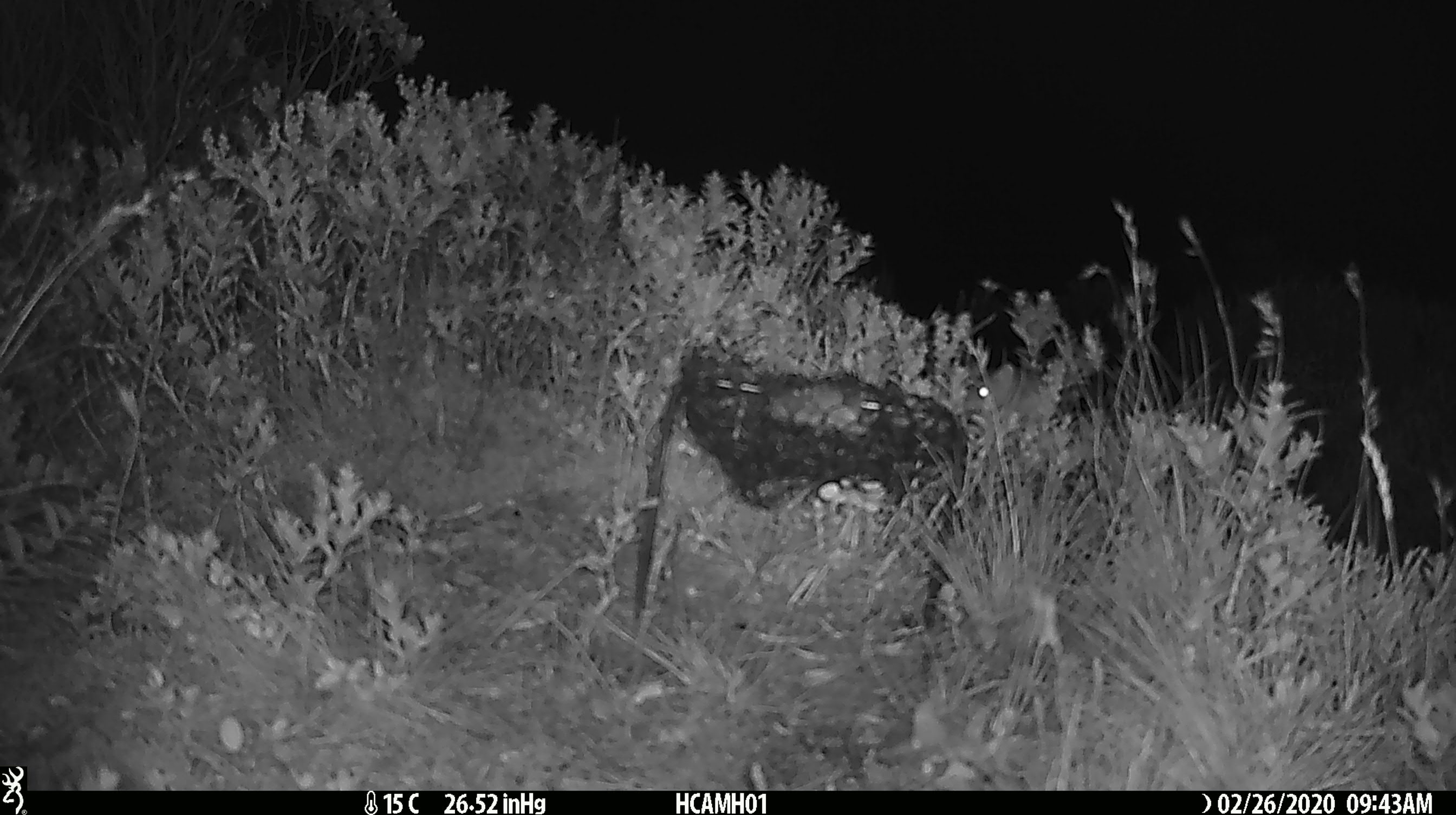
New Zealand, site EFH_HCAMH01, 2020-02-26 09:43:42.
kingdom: Animalia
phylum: Chordata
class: Mammalia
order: Rodentia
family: Muridae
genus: Mus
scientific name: Mus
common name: mouse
Mouse (Mus).